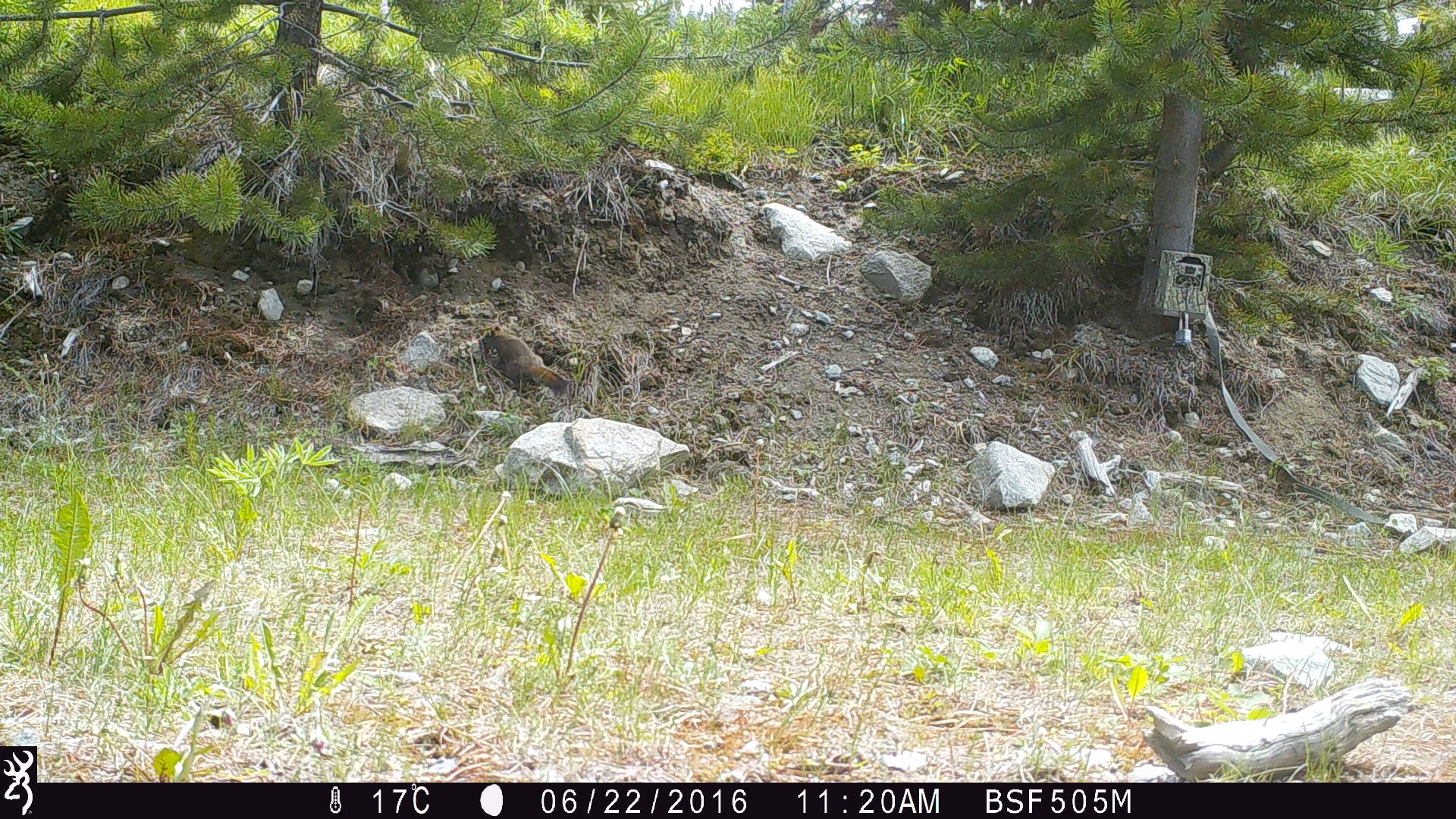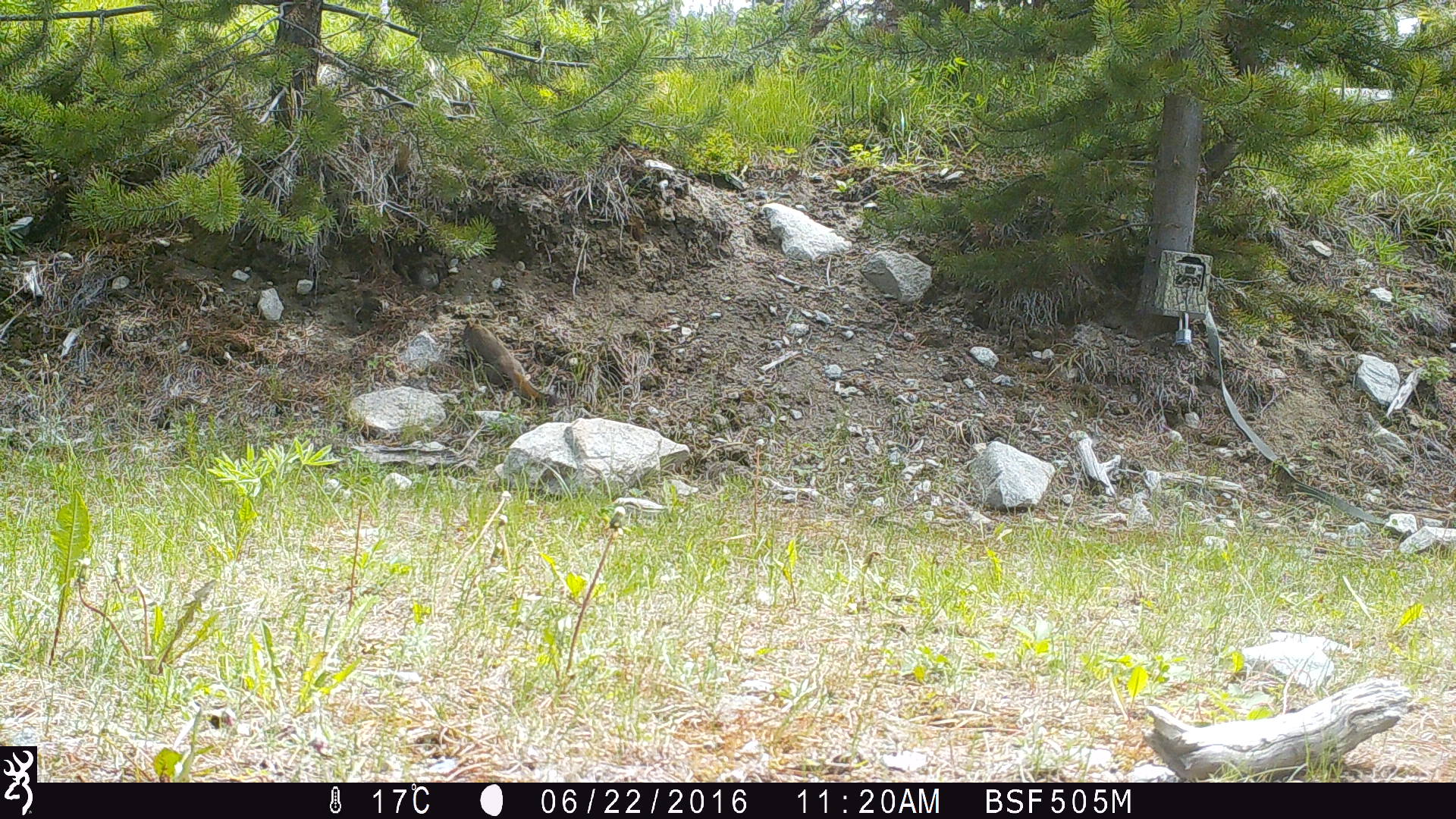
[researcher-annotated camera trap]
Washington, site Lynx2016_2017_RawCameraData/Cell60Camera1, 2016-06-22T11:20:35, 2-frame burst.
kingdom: Animalia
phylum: Chordata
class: Mammalia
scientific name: Mammalia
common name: small mammal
Small mammal (Mammalia). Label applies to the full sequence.